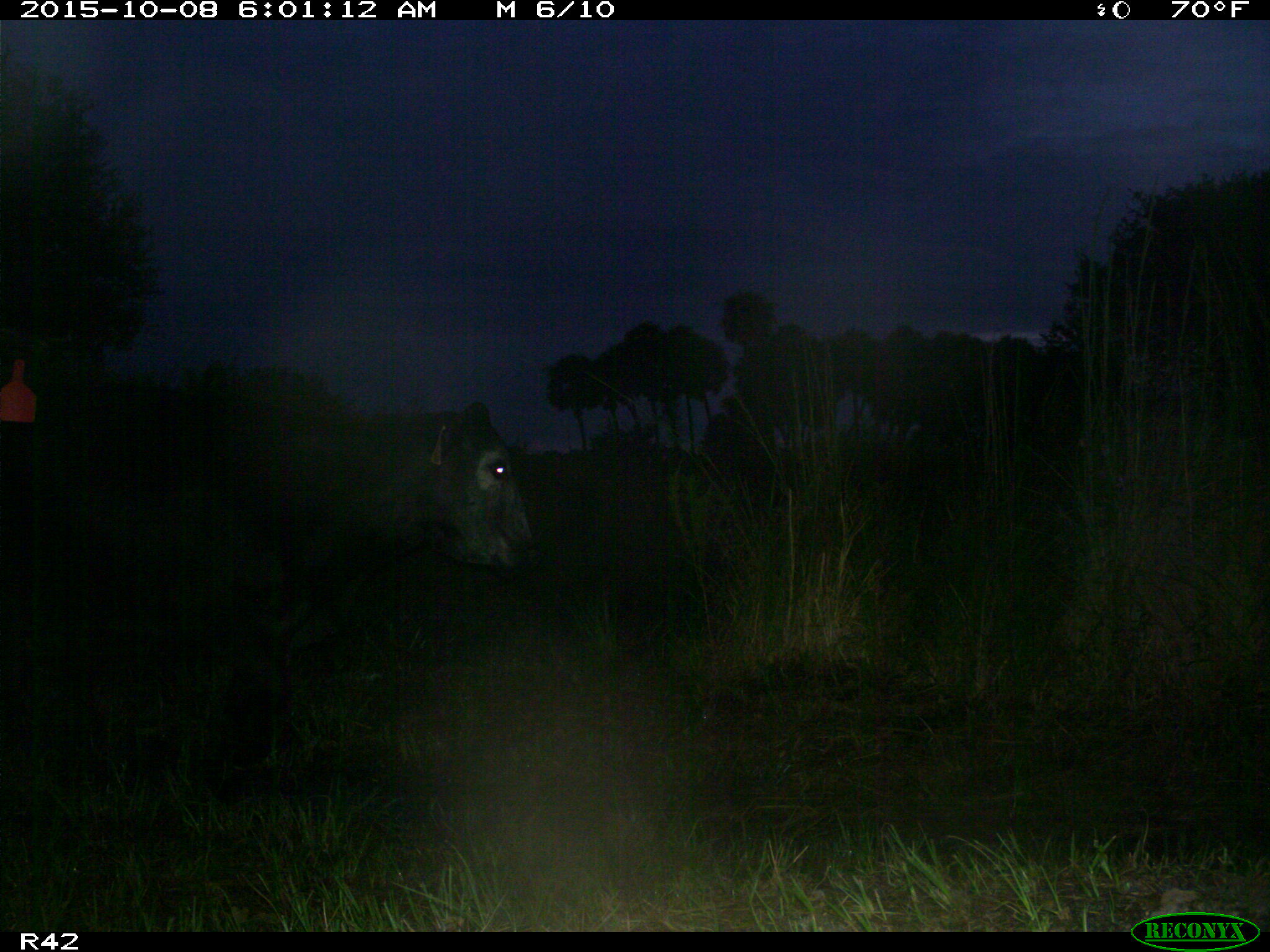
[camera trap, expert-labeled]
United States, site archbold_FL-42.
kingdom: Animalia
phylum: Chordata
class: Mammalia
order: Artiodactyla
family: Bovidae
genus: Bos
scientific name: Bos taurus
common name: domestic cow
Bos taurus (domestic cow).